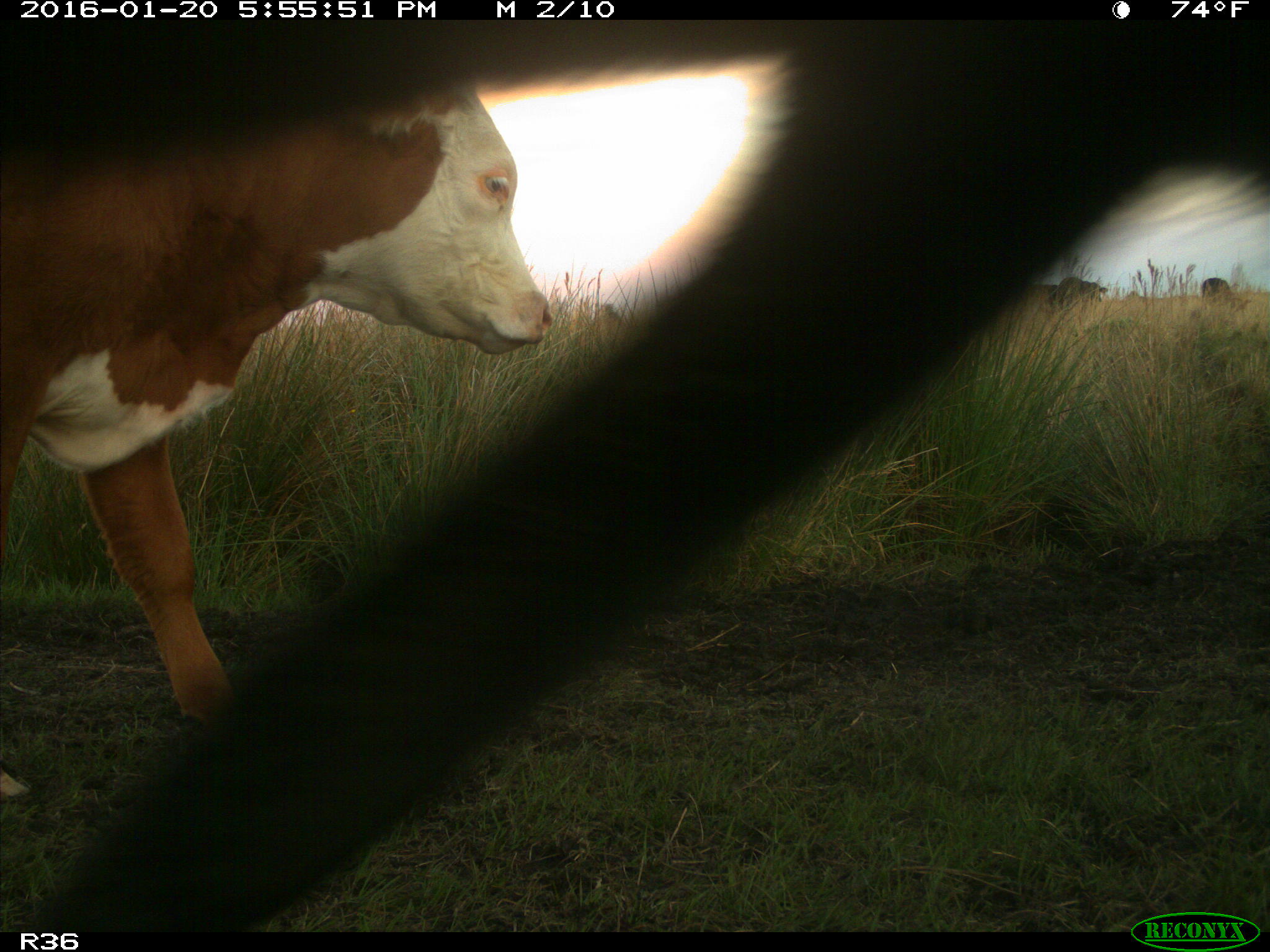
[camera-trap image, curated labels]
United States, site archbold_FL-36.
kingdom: Animalia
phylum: Chordata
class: Mammalia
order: Artiodactyla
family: Bovidae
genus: Bos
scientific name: Bos taurus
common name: domestic cow